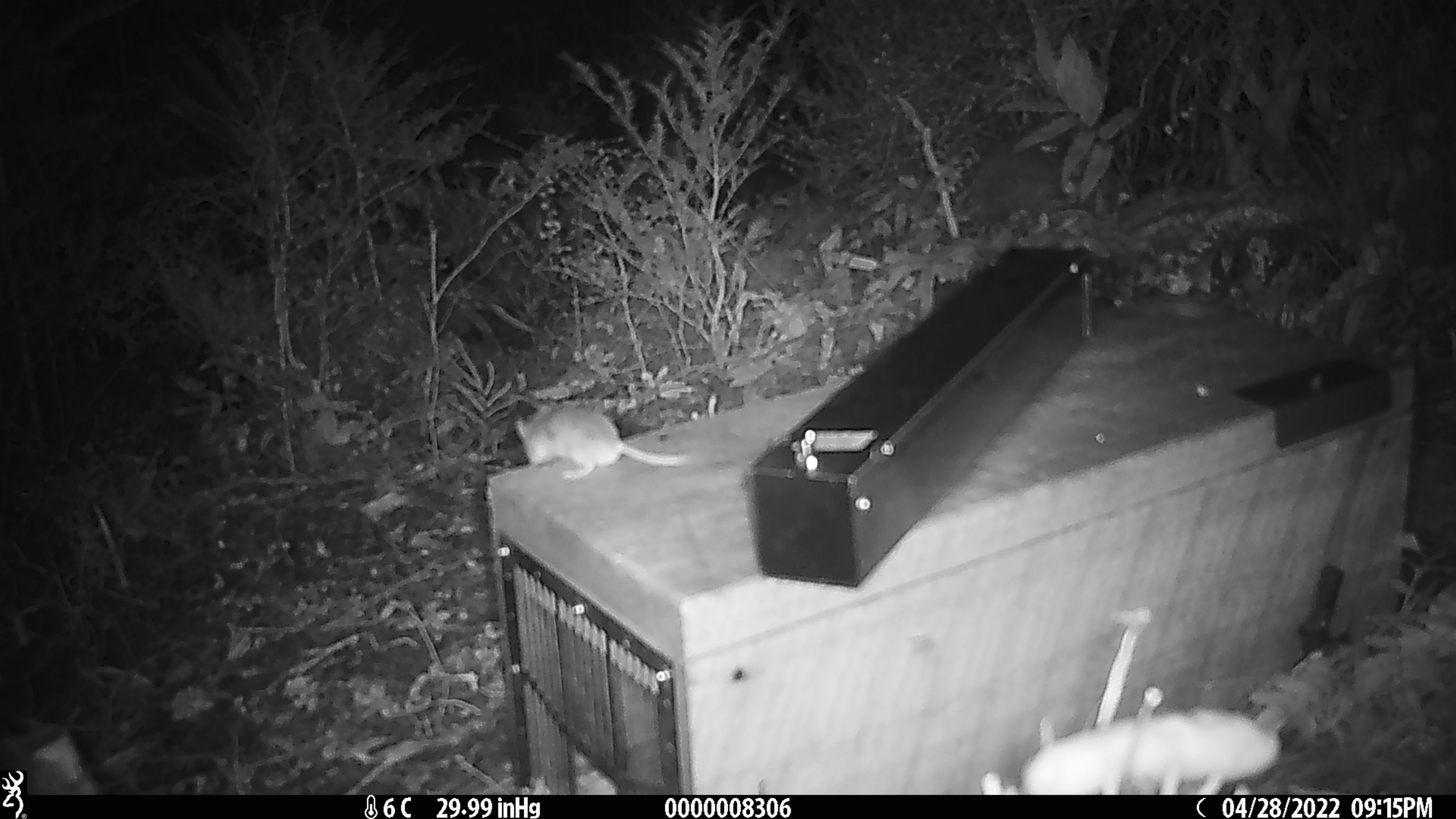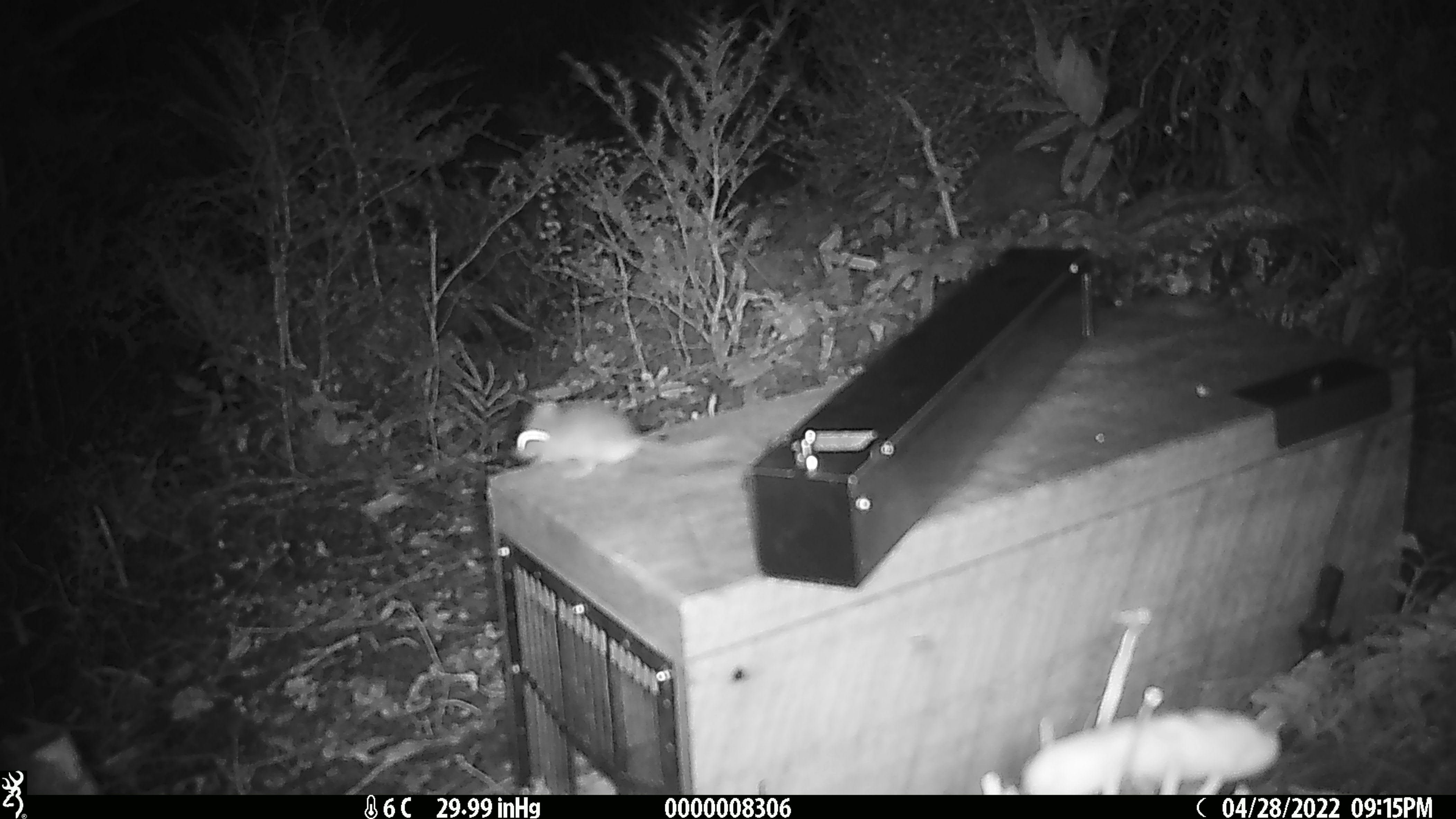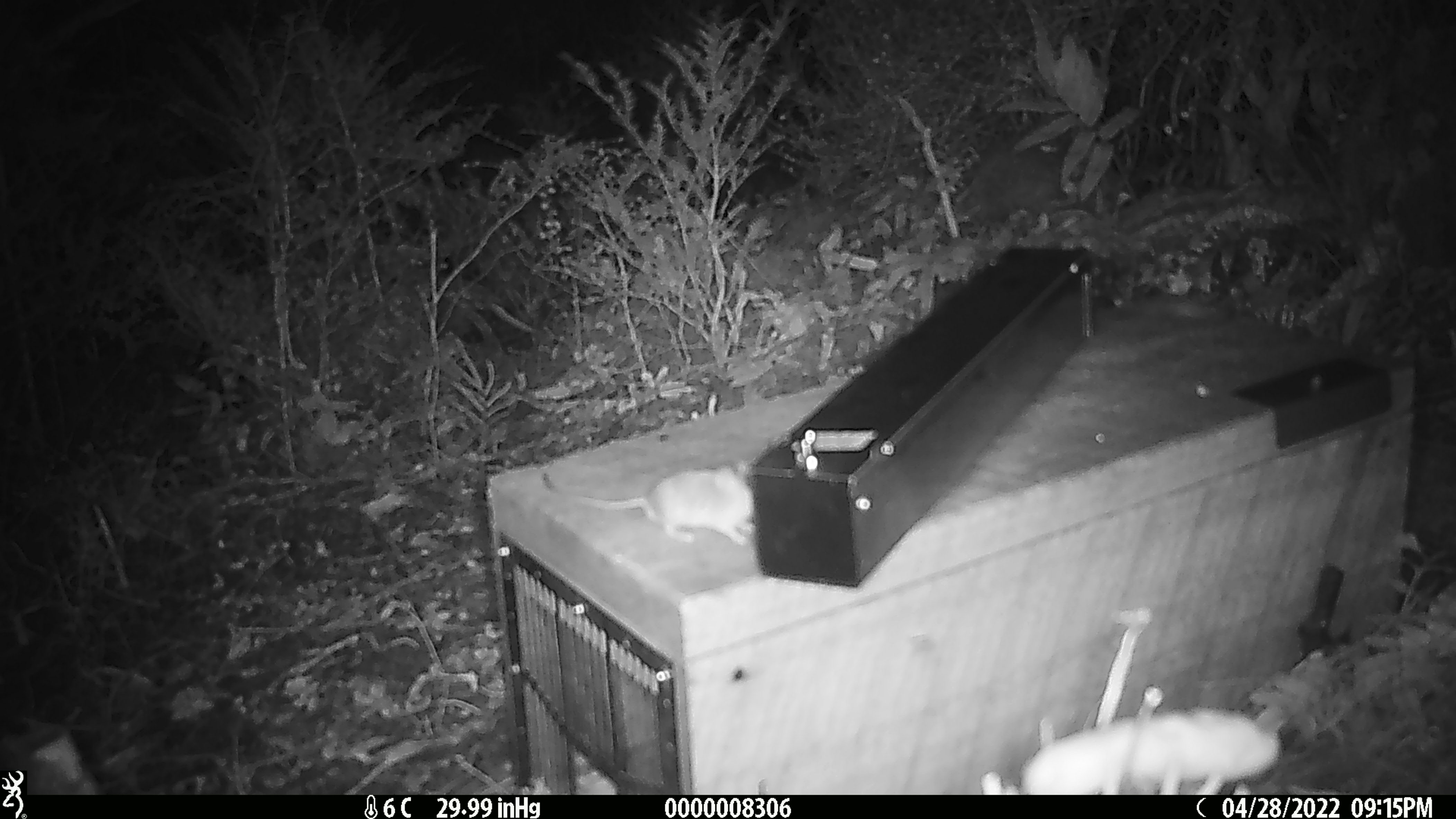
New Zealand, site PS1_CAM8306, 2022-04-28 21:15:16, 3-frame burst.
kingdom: Animalia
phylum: Chordata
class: Mammalia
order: Rodentia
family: Muridae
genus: Mus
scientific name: Mus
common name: mouse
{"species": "mouse (Mus)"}